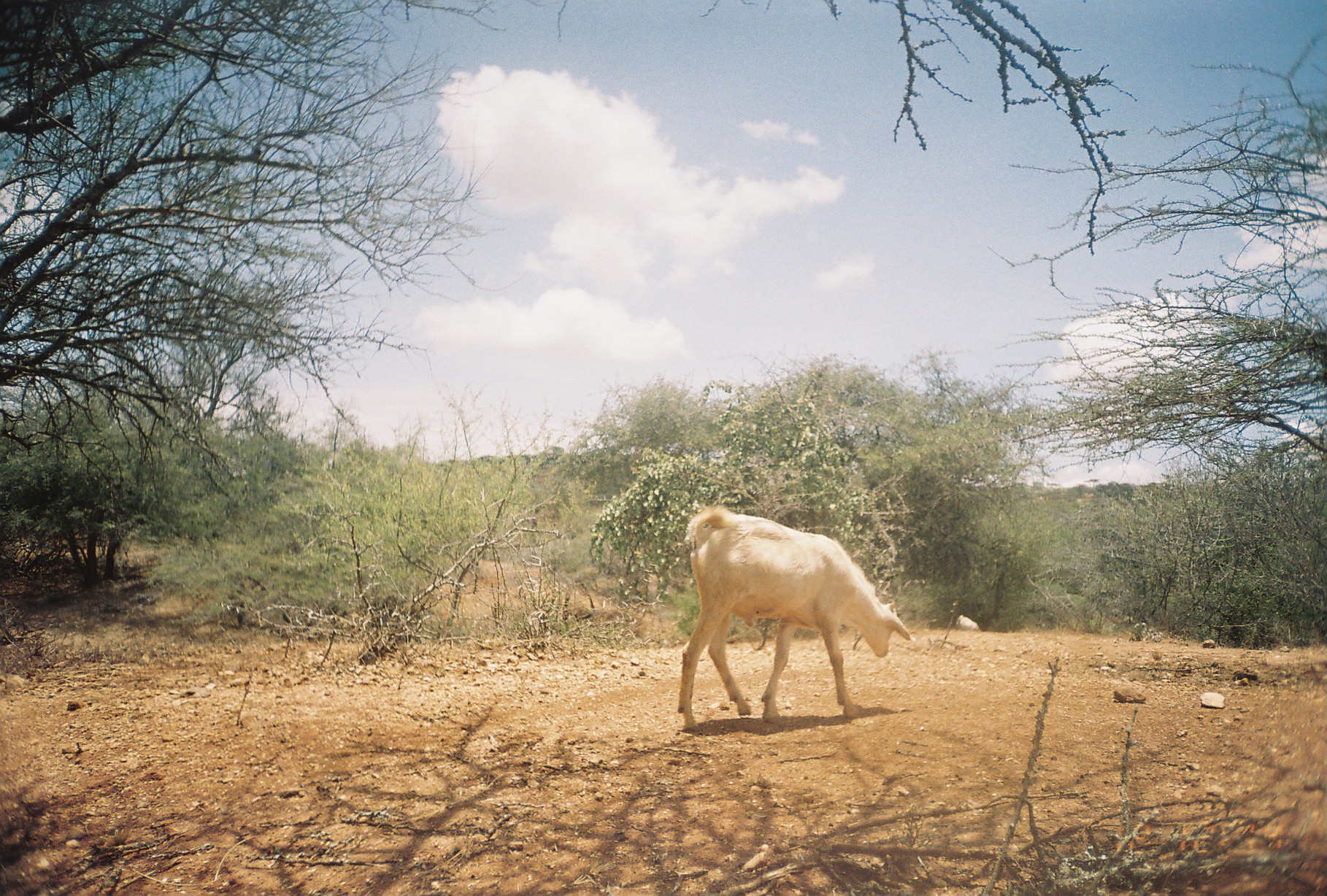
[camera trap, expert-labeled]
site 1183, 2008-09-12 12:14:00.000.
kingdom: Animalia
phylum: Chordata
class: Mammalia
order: Artiodactyla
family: Bovidae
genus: Capra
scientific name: Capra aegagrus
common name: wild goat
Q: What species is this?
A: Capra aegagrus (wild goat).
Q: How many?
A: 1.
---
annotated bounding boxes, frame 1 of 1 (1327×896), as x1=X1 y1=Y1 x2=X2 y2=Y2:
capra aegagrus: x1=676 y1=504 x2=911 y2=730